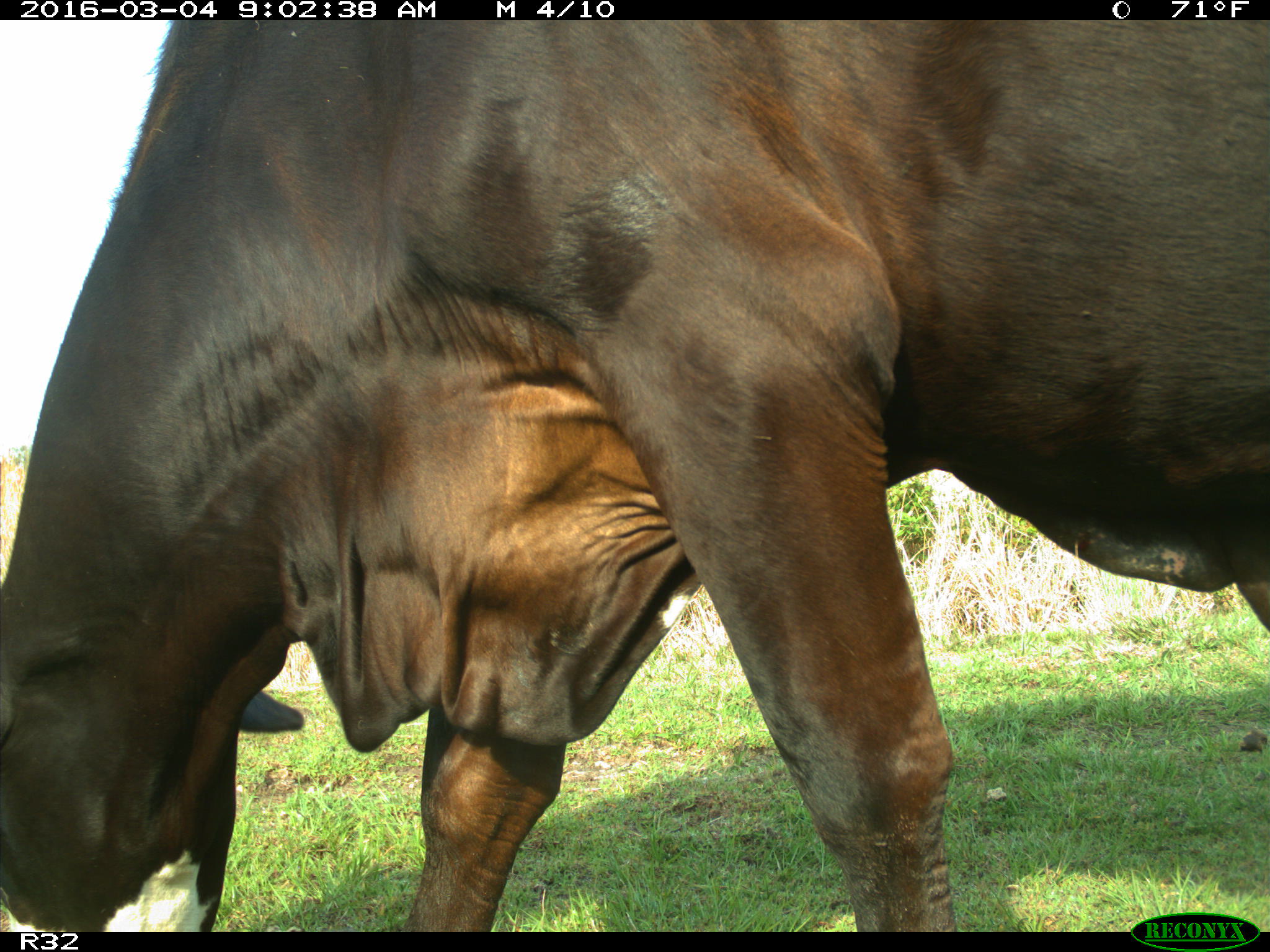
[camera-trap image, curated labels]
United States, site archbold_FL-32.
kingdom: Animalia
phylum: Chordata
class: Mammalia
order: Artiodactyla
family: Bovidae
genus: Bos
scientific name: Bos taurus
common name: domestic cow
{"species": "Bos taurus (domestic cow)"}